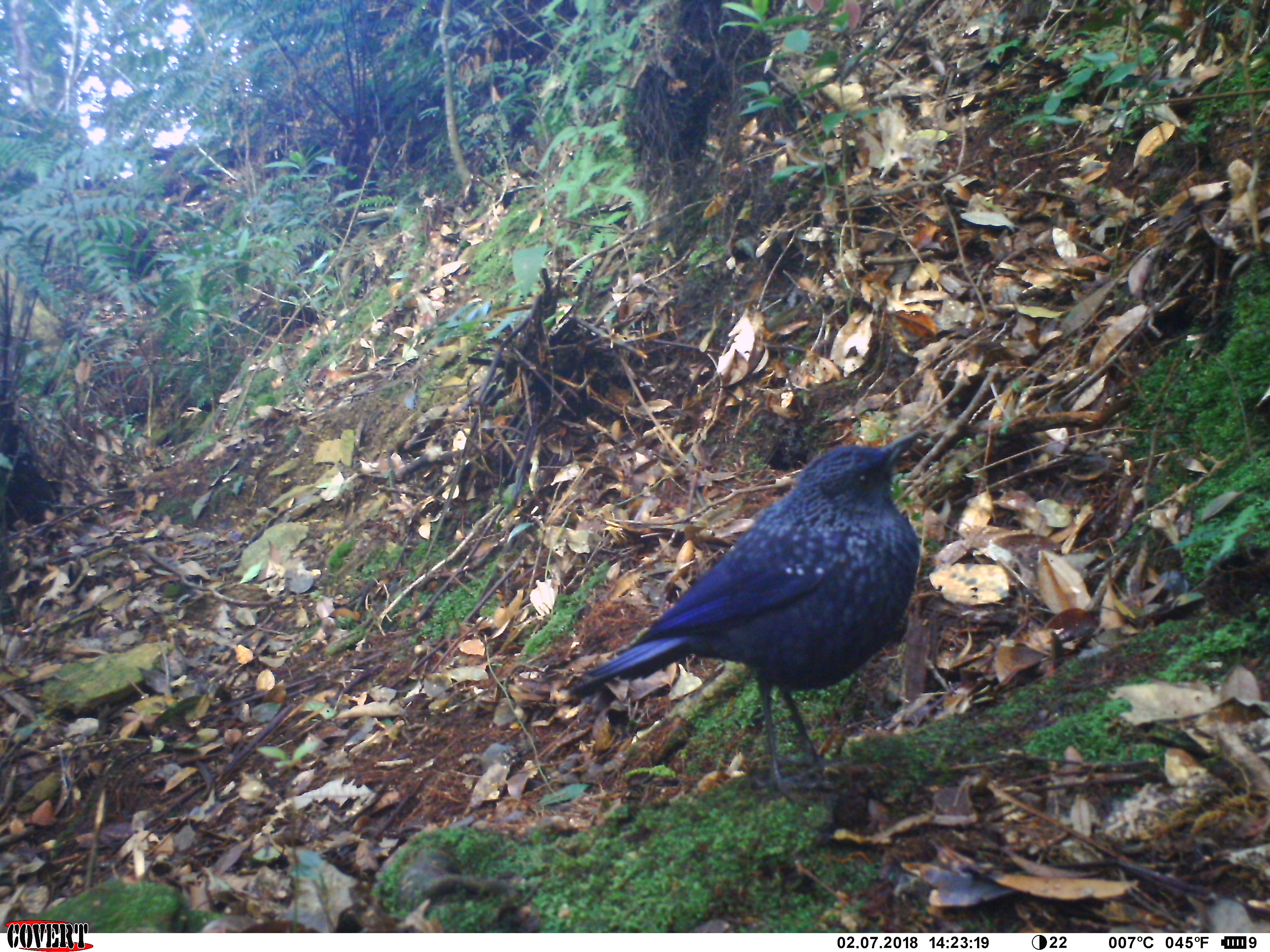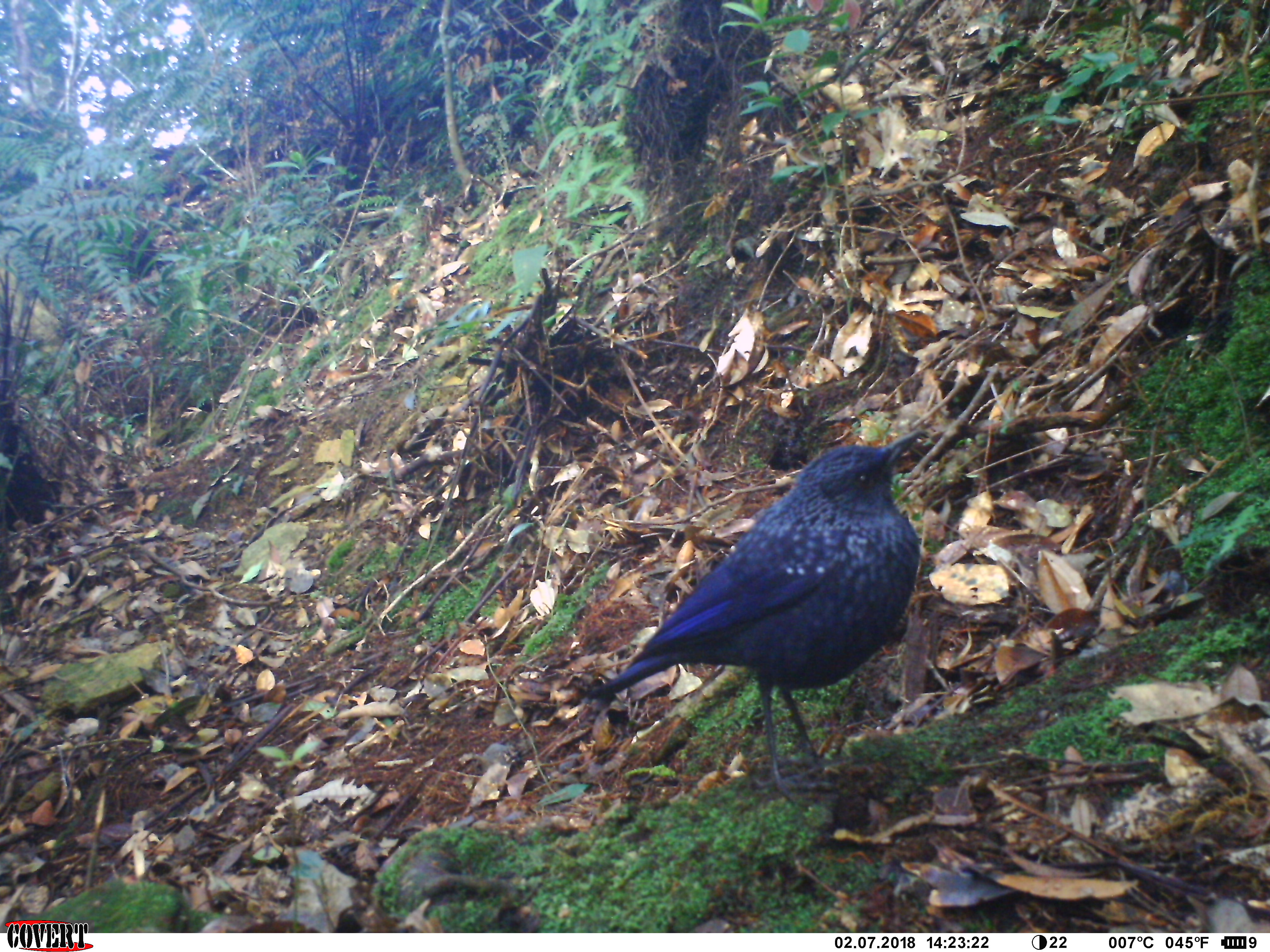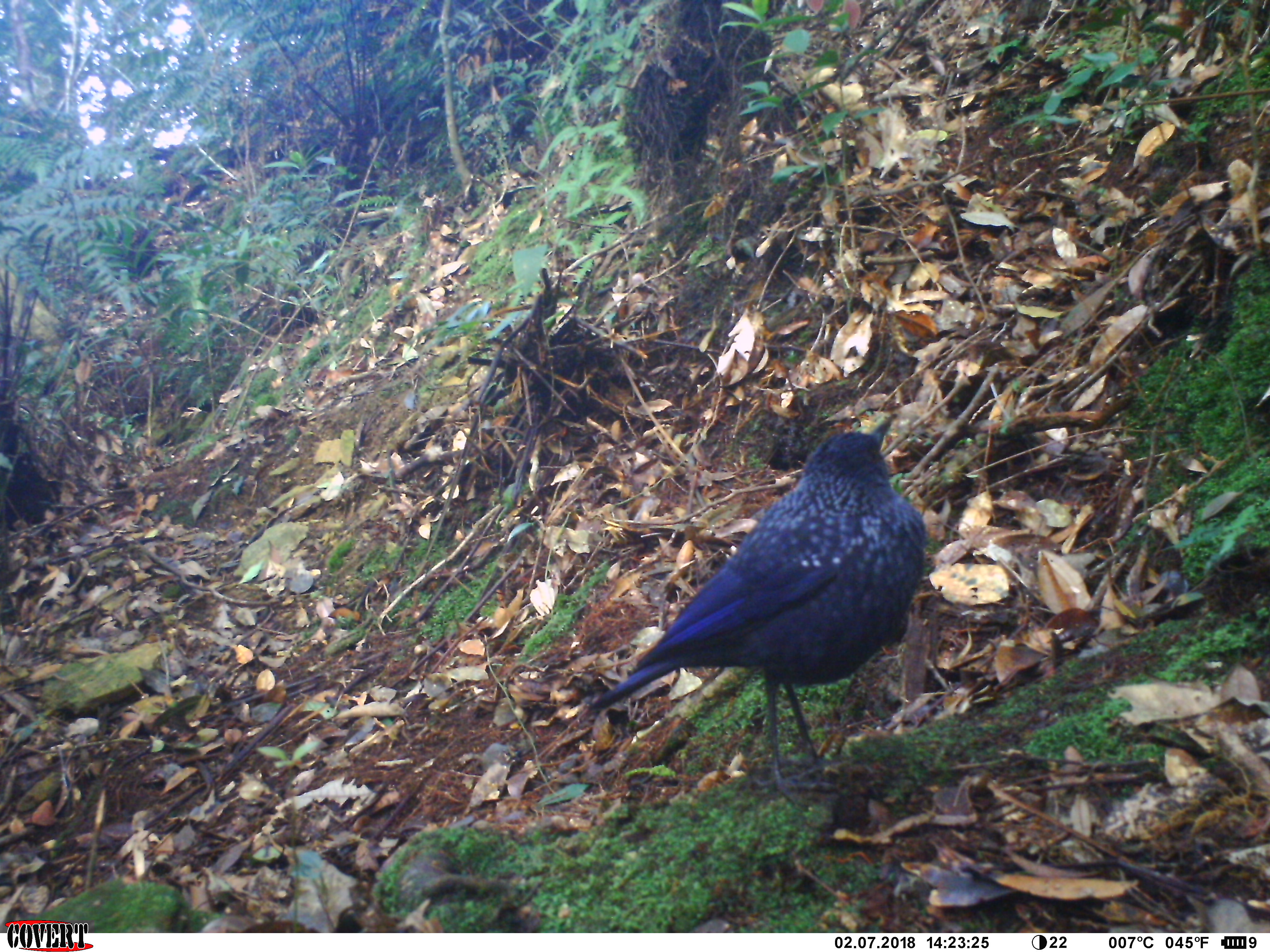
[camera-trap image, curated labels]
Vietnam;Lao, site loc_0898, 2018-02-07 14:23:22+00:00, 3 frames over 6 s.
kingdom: Animalia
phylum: Chordata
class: Aves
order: Passeriformes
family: Muscicapidae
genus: Myophonus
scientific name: Myophonus caeruleus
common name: blue whistling thrush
Blue whistling thrush (Myophonus caeruleus). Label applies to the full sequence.